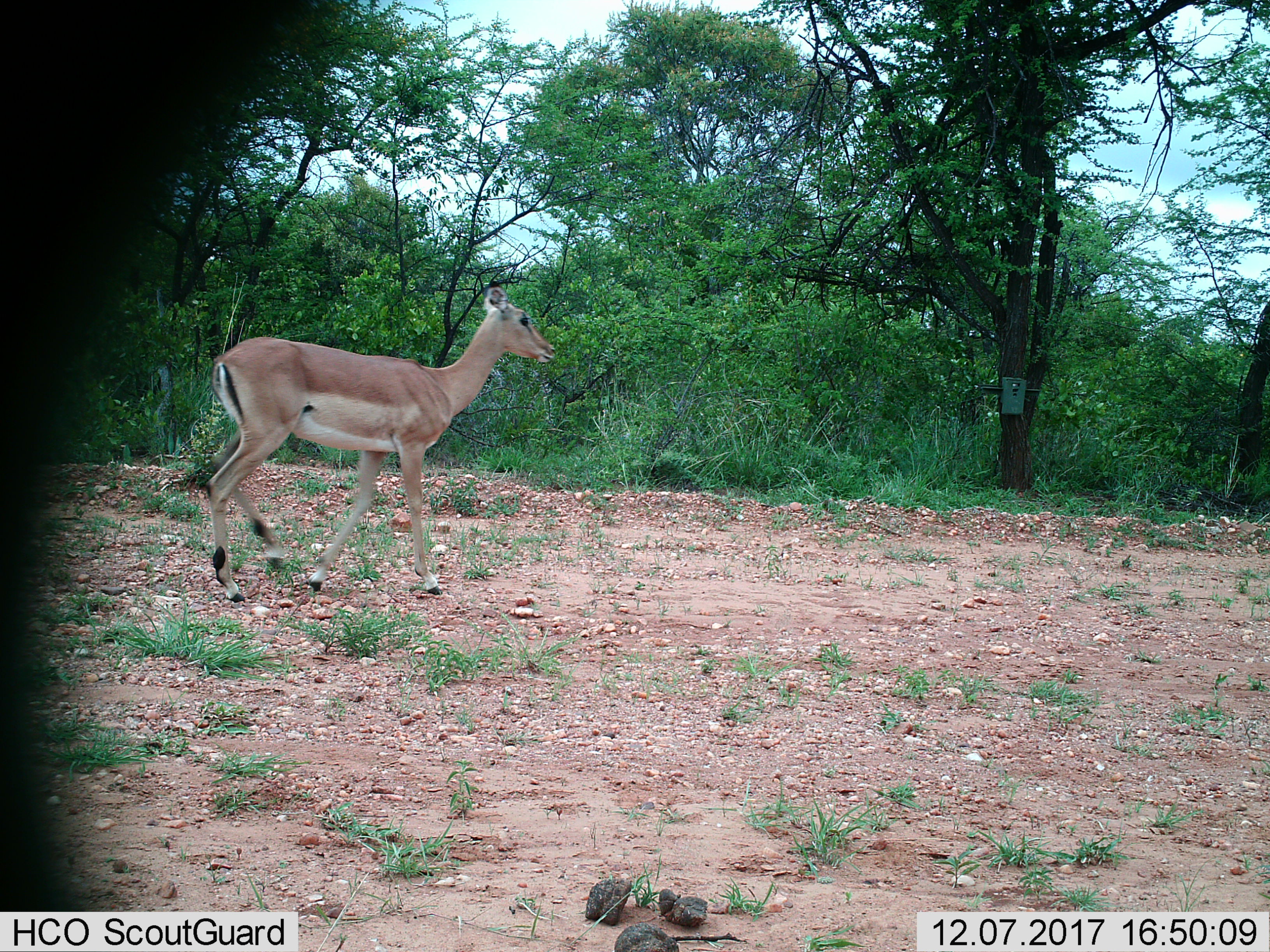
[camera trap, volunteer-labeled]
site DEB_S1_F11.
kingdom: Animalia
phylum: Chordata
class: Mammalia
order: Artiodactyla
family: Bovidae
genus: Aepyceros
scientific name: Aepyceros melampus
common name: impala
Impala (Aepyceros melampus), count 1. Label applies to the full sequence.